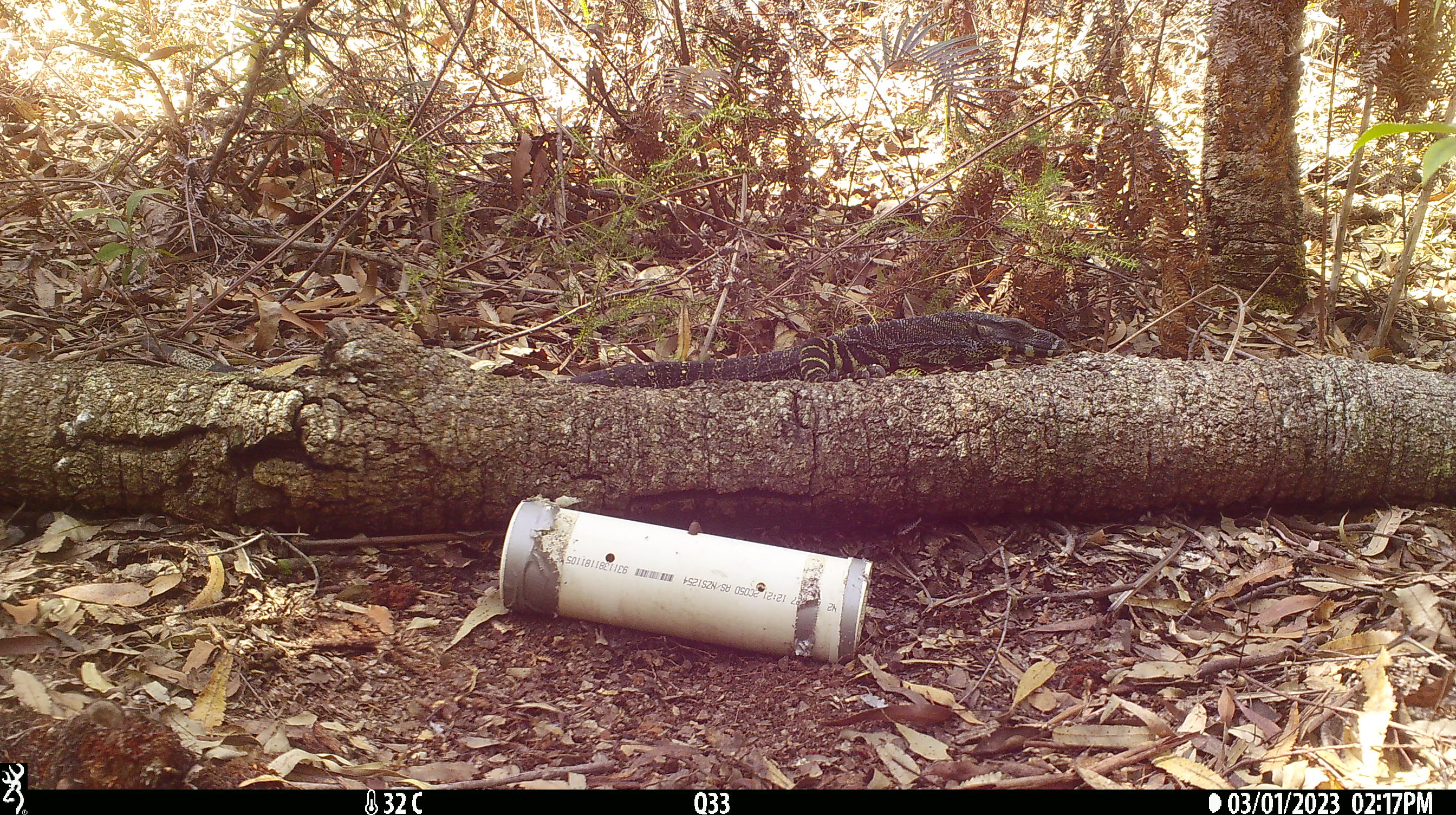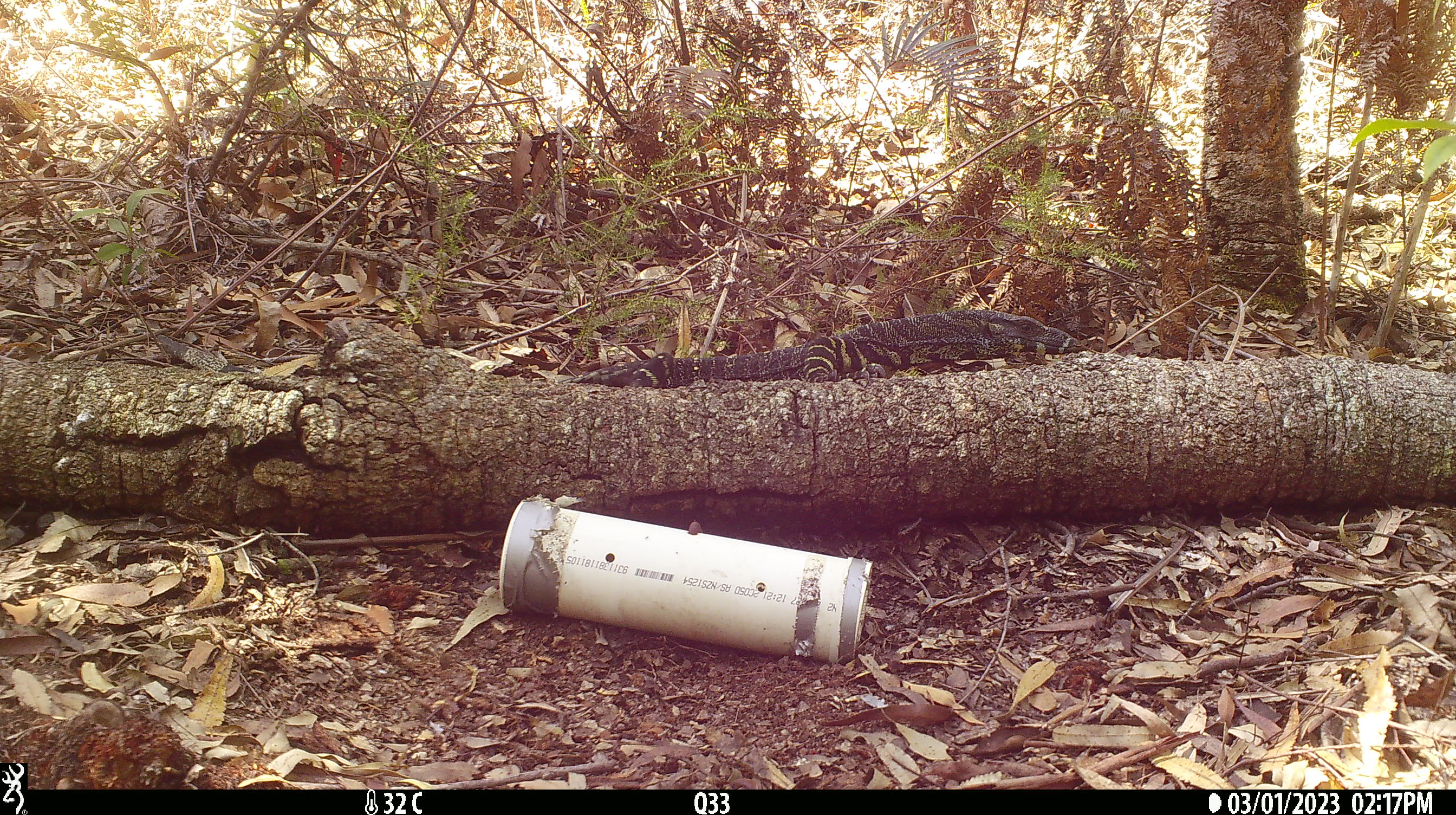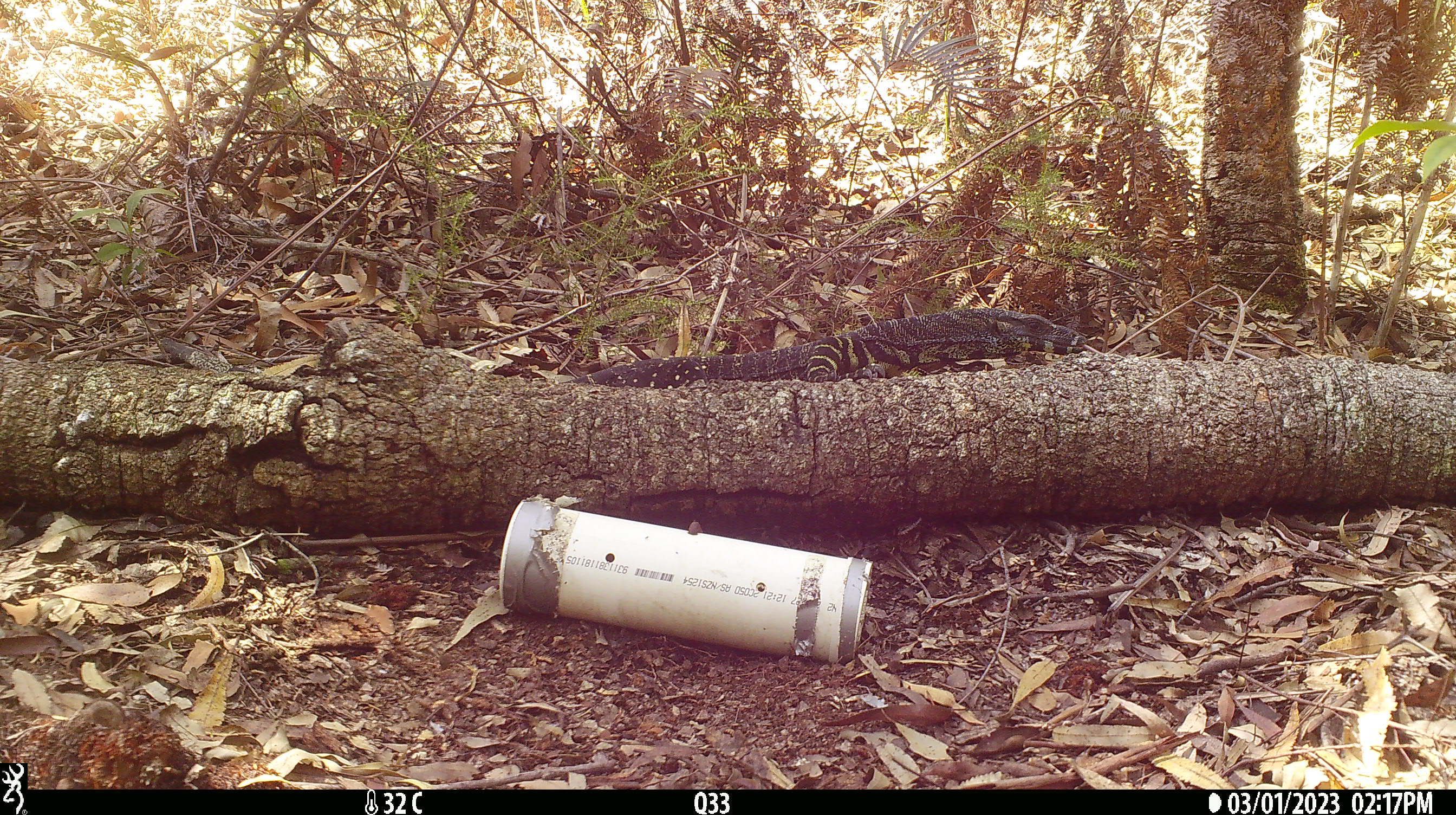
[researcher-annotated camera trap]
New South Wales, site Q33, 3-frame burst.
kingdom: Animalia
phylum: Chordata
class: Reptilia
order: Squamata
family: Varanidae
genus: Varanus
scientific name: Varanus varius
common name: lace monitor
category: goanna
Goanna (lace monitor) (Varanus varius).